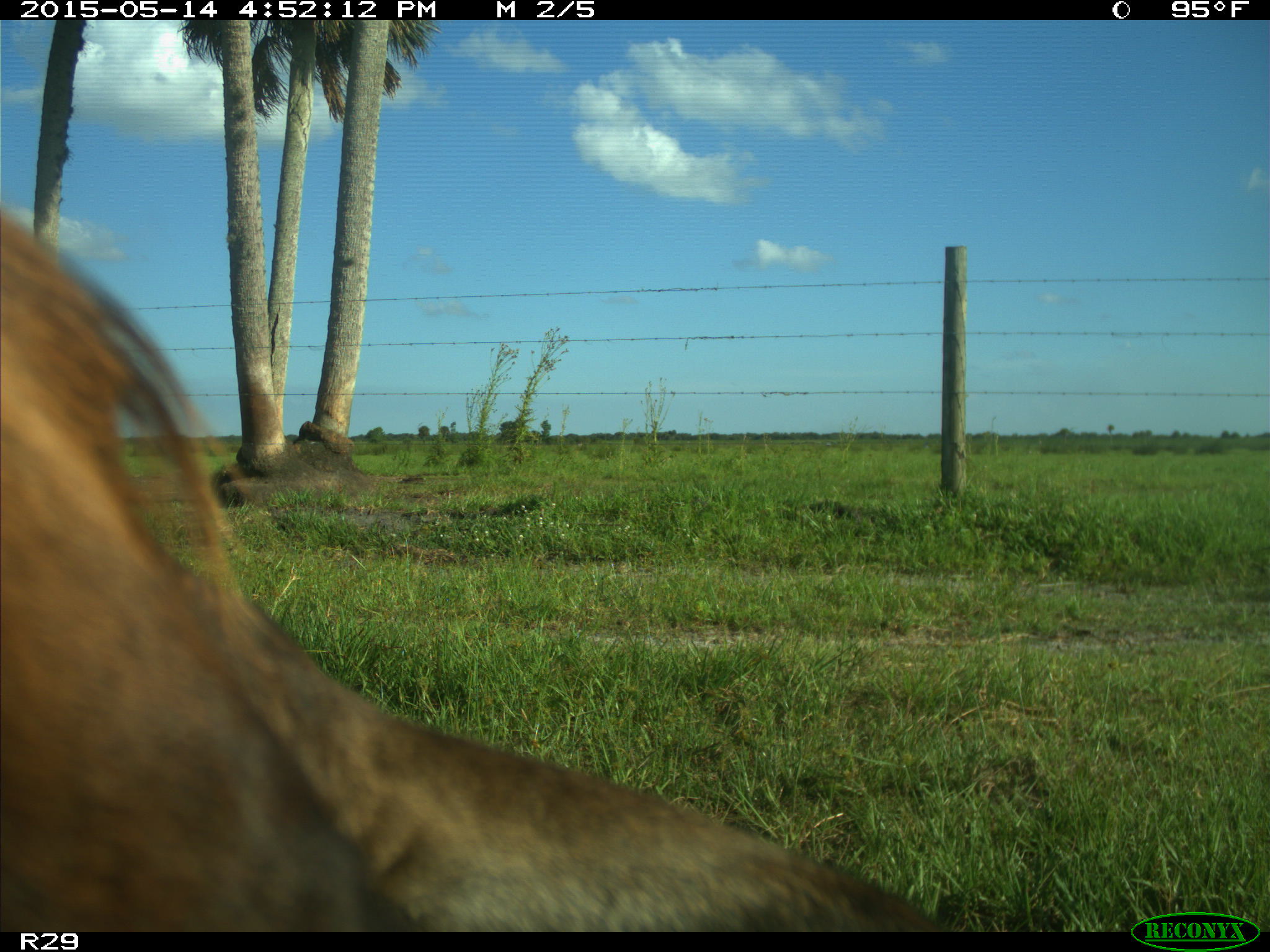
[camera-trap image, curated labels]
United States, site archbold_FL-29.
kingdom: Animalia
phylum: Chordata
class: Mammalia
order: Artiodactyla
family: Bovidae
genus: Bos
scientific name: Bos taurus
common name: domestic cow